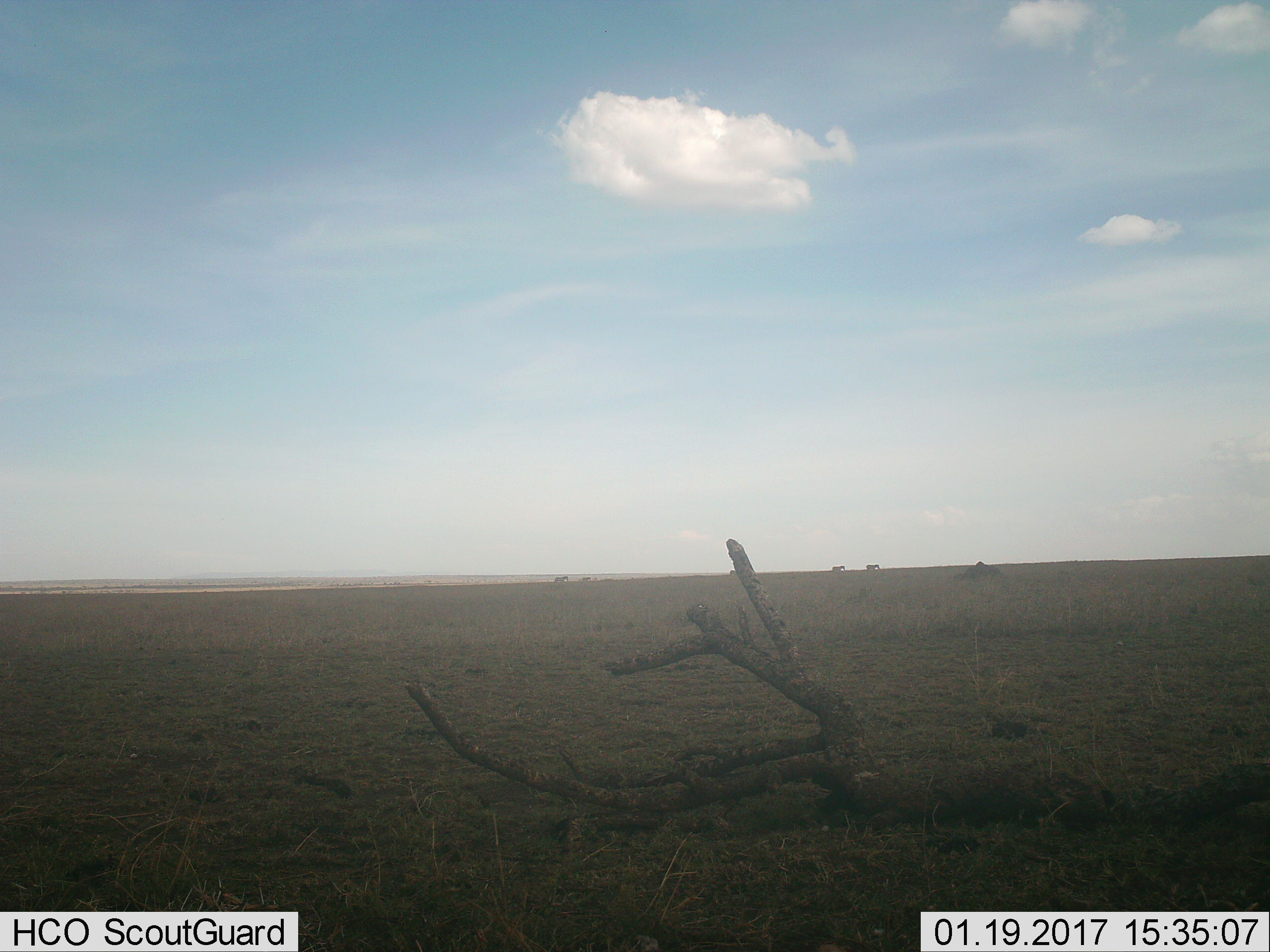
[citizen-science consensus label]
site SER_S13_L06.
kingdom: Animalia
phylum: Chordata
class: Mammalia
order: Perissodactyla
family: Equidae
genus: Equus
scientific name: Equus quagga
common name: plains zebra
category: zebraplains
Zebraplains (plains zebra) (Equus quagga), count 5. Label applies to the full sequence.